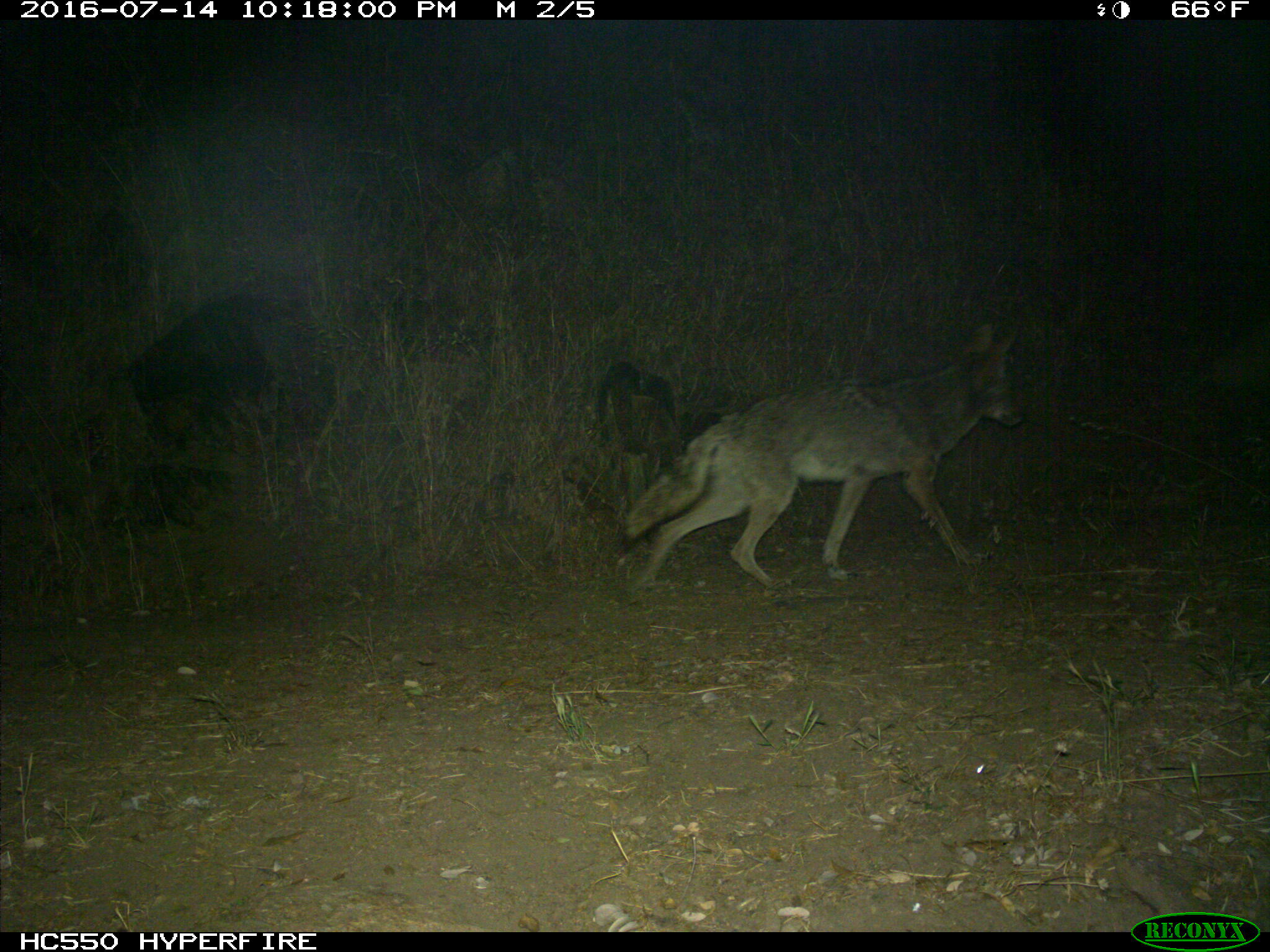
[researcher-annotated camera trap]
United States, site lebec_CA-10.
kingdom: Animalia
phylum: Chordata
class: Mammalia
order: Carnivora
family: Canidae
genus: Canis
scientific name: Canis latrans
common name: coyote